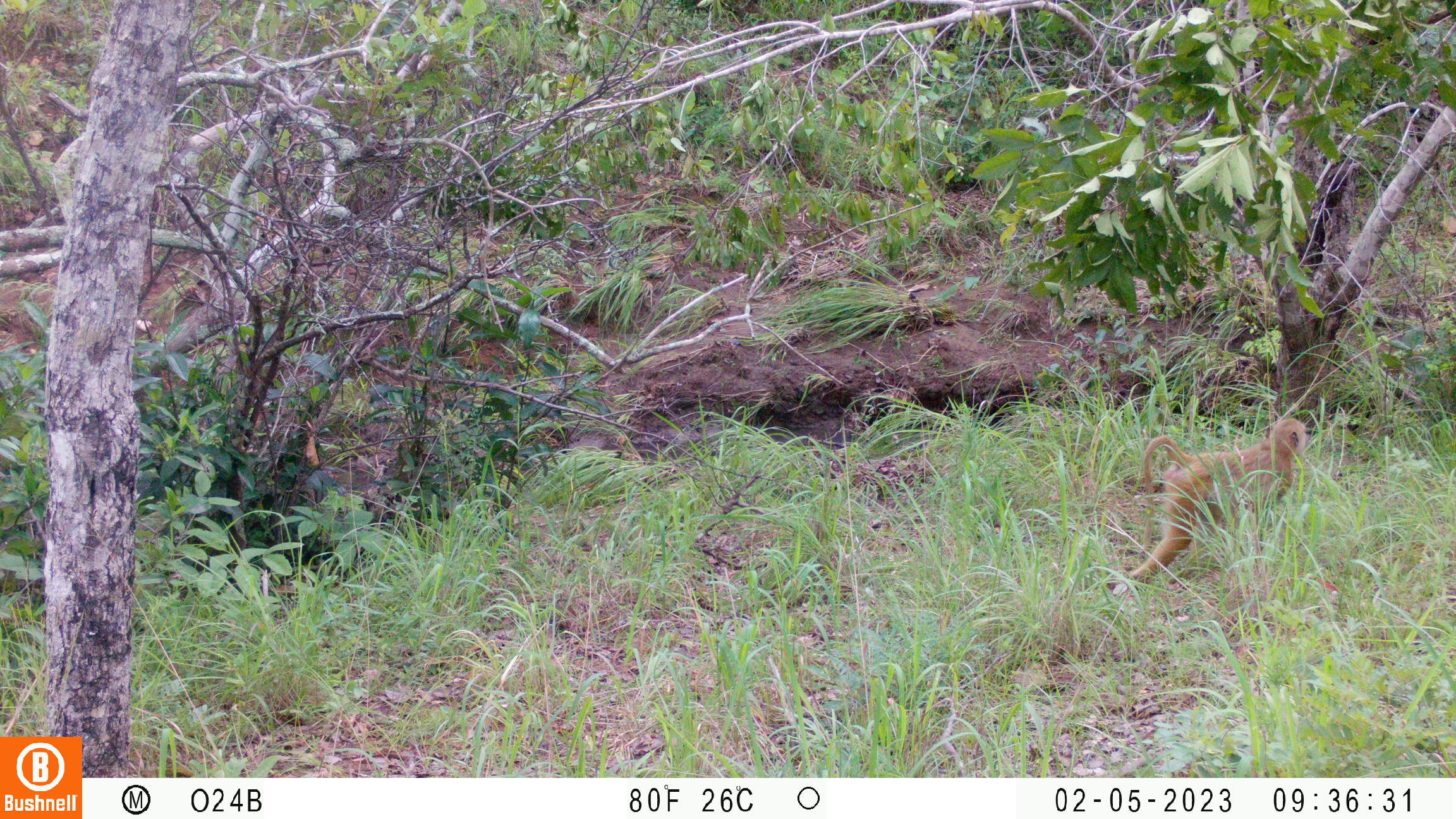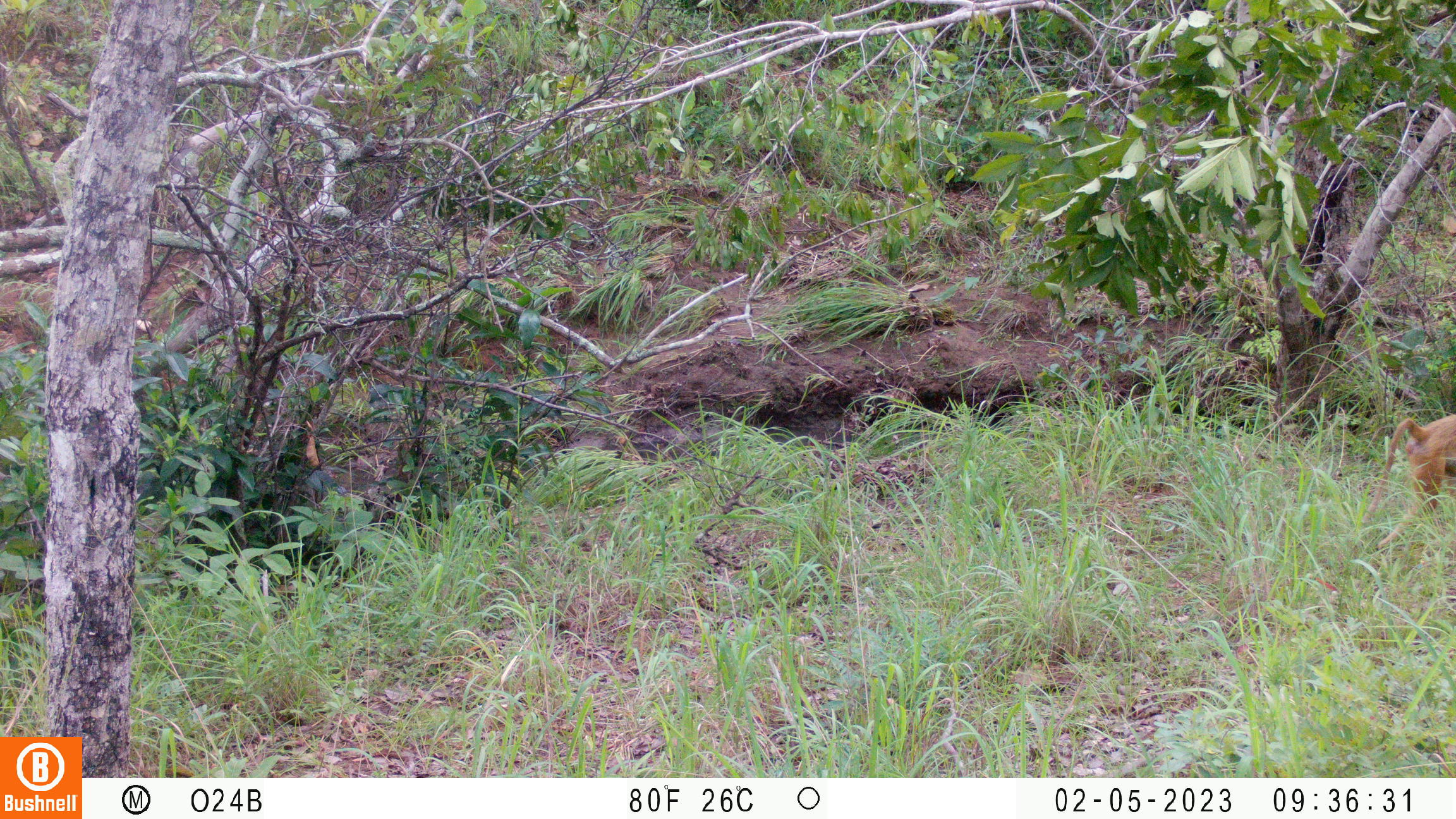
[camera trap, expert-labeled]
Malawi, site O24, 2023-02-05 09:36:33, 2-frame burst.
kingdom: Animalia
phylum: Chordata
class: Mammalia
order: Primates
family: Cercopithecidae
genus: Papio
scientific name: Papio cynocephalus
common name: yellow baboon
Yellow baboon (Papio cynocephalus), count 1.